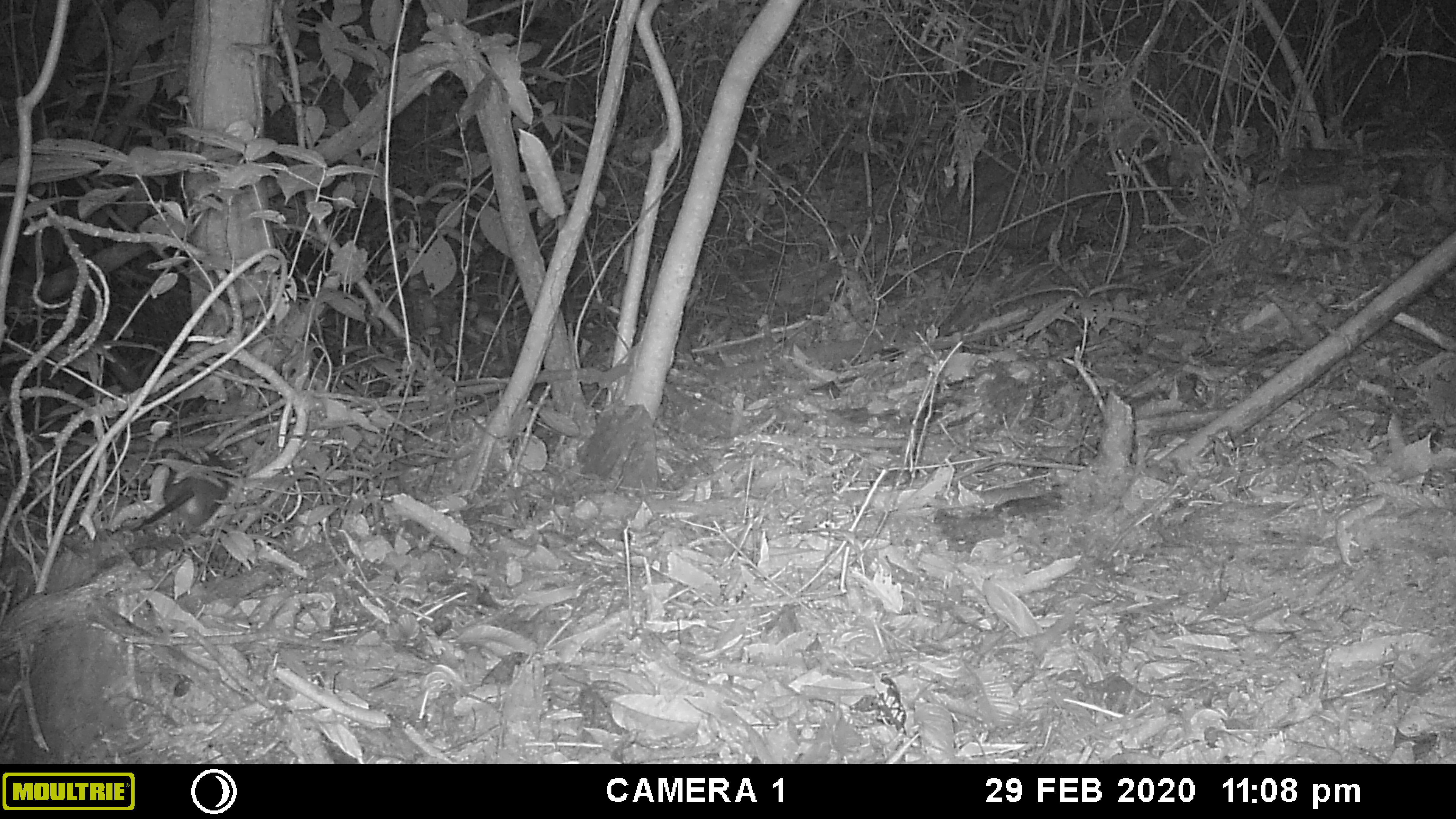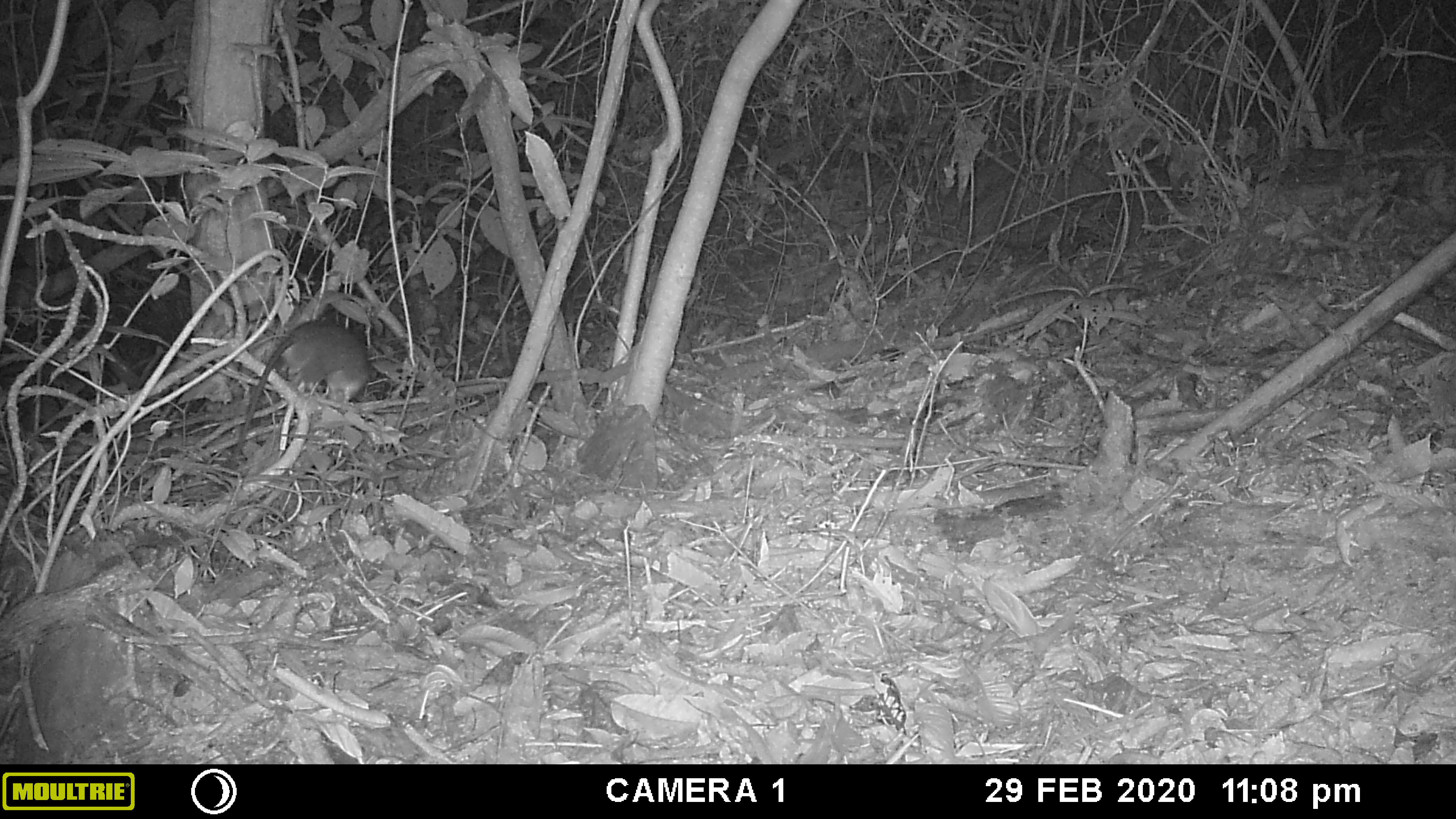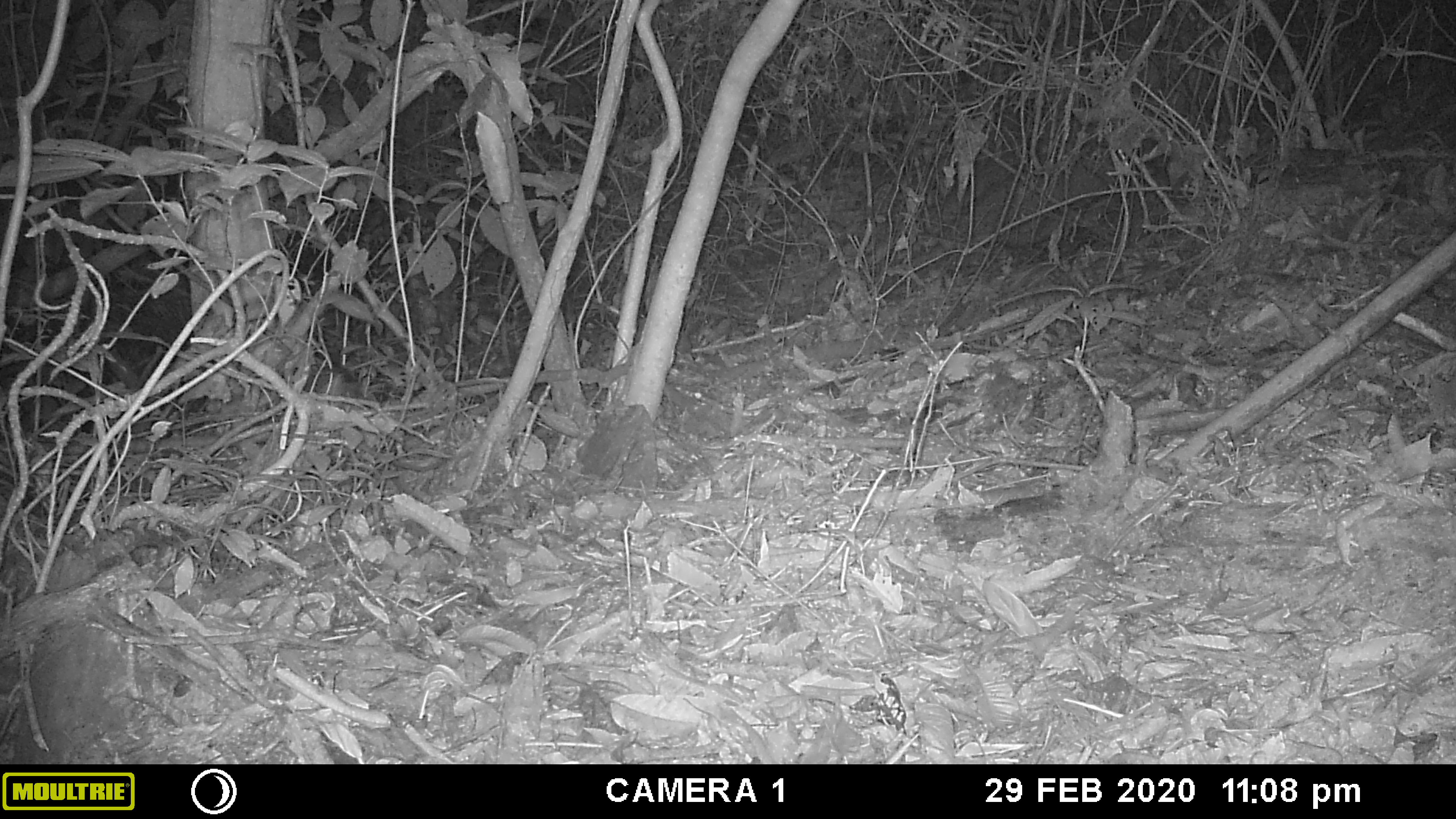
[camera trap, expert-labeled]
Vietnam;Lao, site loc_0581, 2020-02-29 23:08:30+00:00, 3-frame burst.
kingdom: Animalia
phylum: Chordata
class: Mammalia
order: Rodentia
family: Muridae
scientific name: Muridae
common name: old-world mice and rats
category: unidentified murid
Unidentified murid (old-world mice and rats) (Muridae). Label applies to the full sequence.